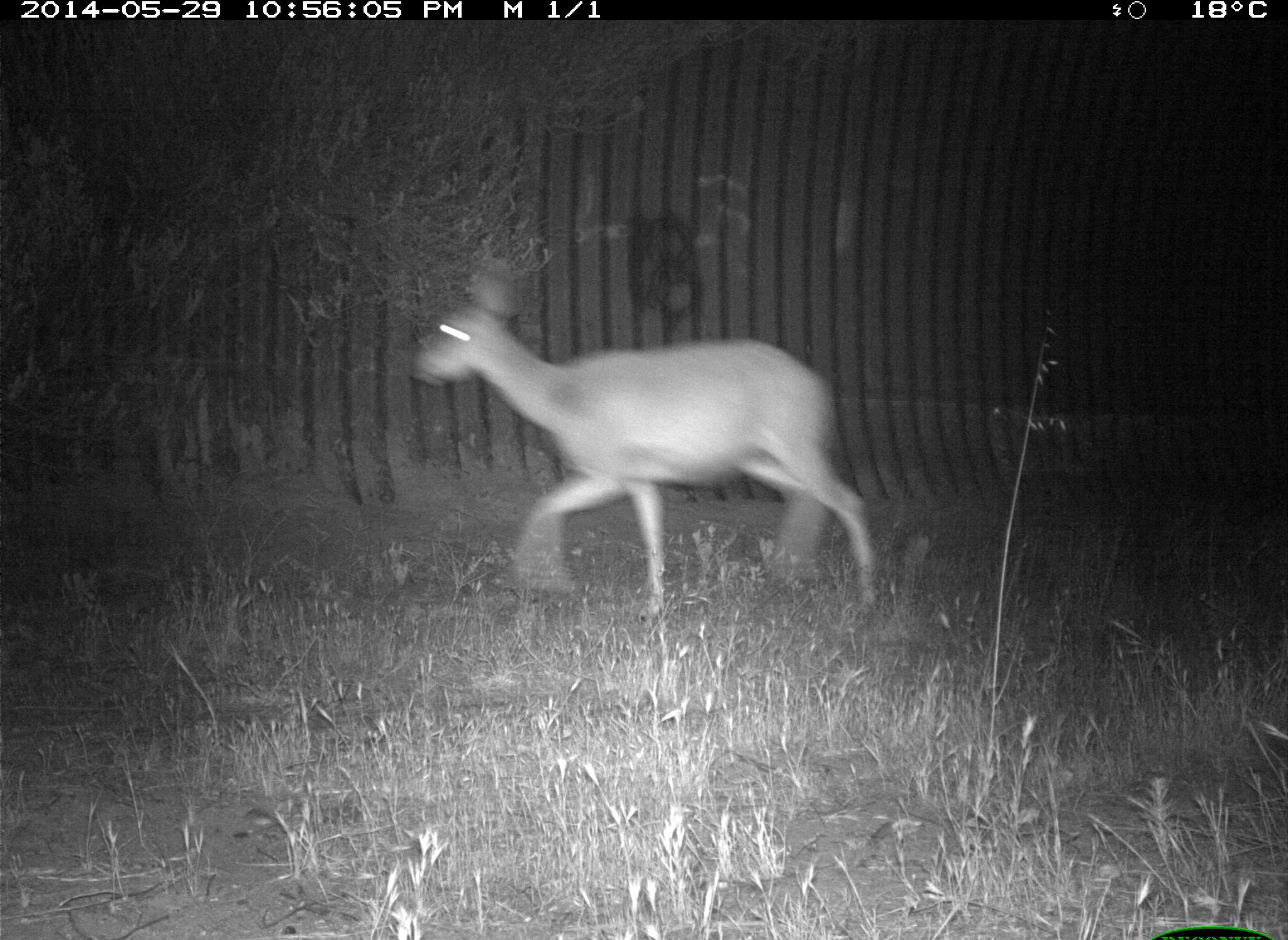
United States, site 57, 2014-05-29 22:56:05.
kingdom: Animalia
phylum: Chordata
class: Mammalia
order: Artiodactyla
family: Cervidae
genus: Odocoileus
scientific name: Odocoileus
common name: deer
Deer (Odocoileus).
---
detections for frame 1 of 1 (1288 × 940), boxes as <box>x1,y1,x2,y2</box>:
deer: <box>407,261,877,612</box>